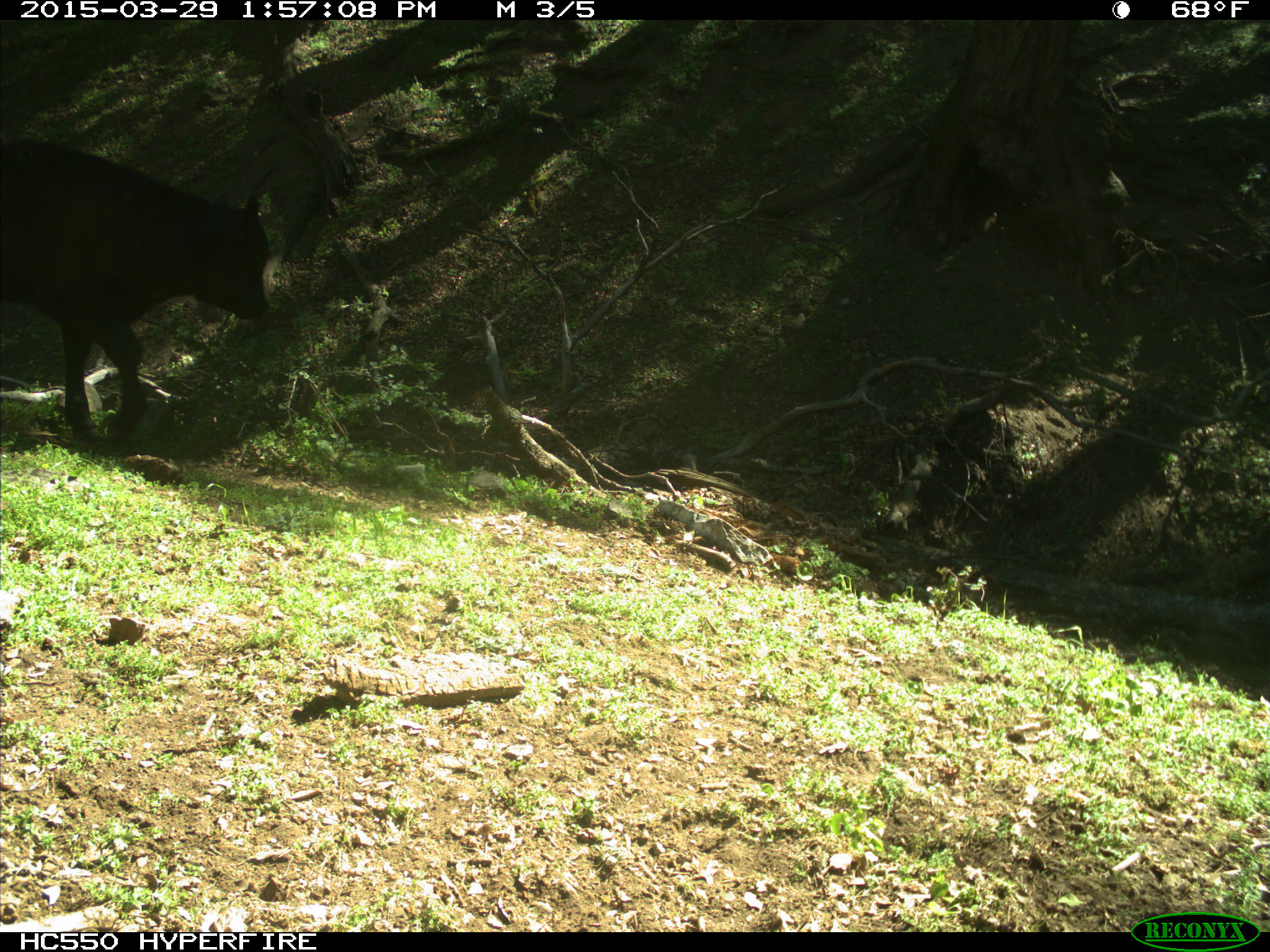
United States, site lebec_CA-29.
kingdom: Animalia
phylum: Chordata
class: Mammalia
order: Artiodactyla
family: Bovidae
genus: Bos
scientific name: Bos taurus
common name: domestic cow